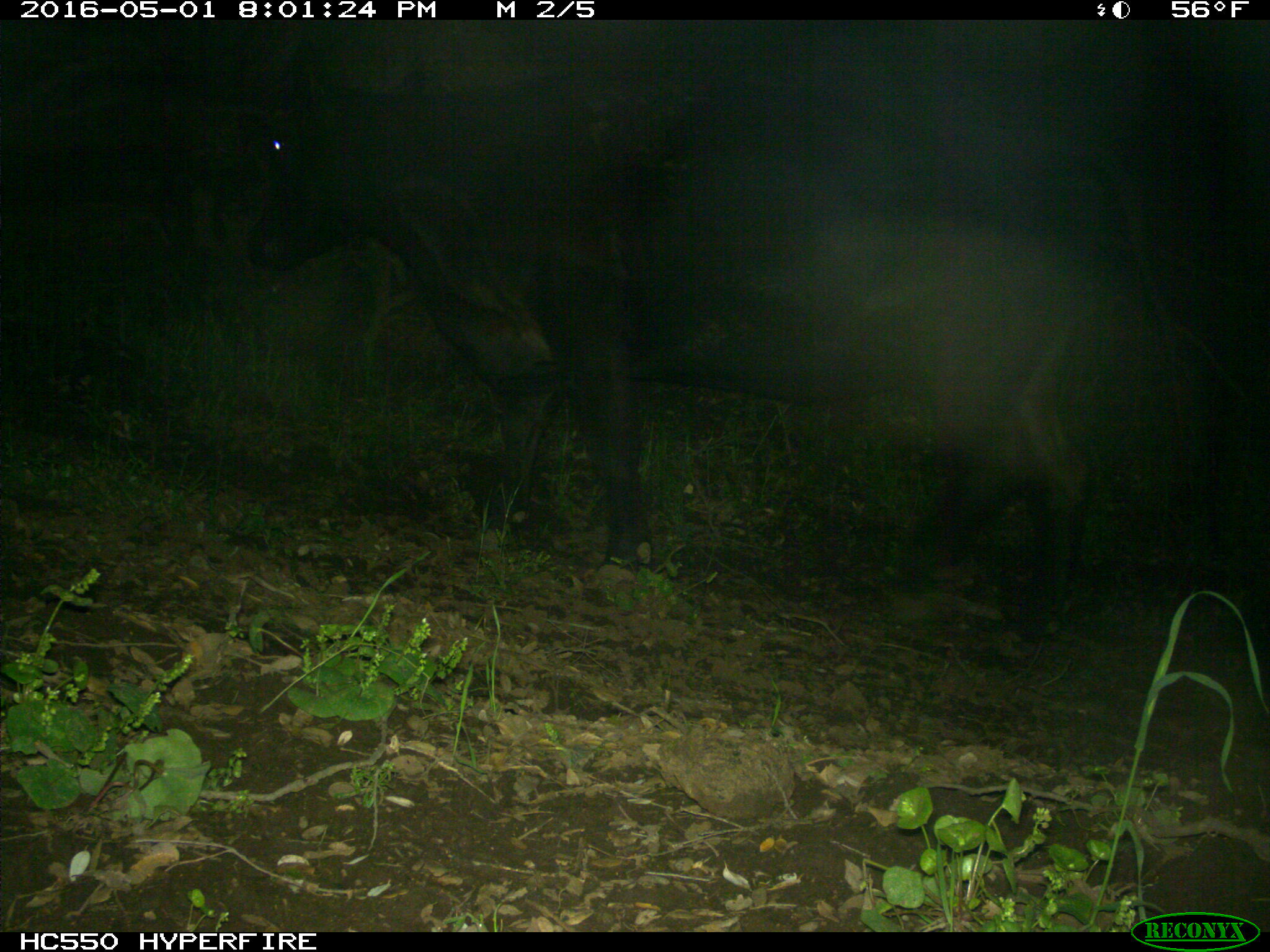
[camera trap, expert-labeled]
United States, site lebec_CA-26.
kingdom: Animalia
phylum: Chordata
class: Mammalia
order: Artiodactyla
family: Bovidae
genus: Bos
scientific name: Bos taurus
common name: domestic cow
Bos taurus (domestic cow).